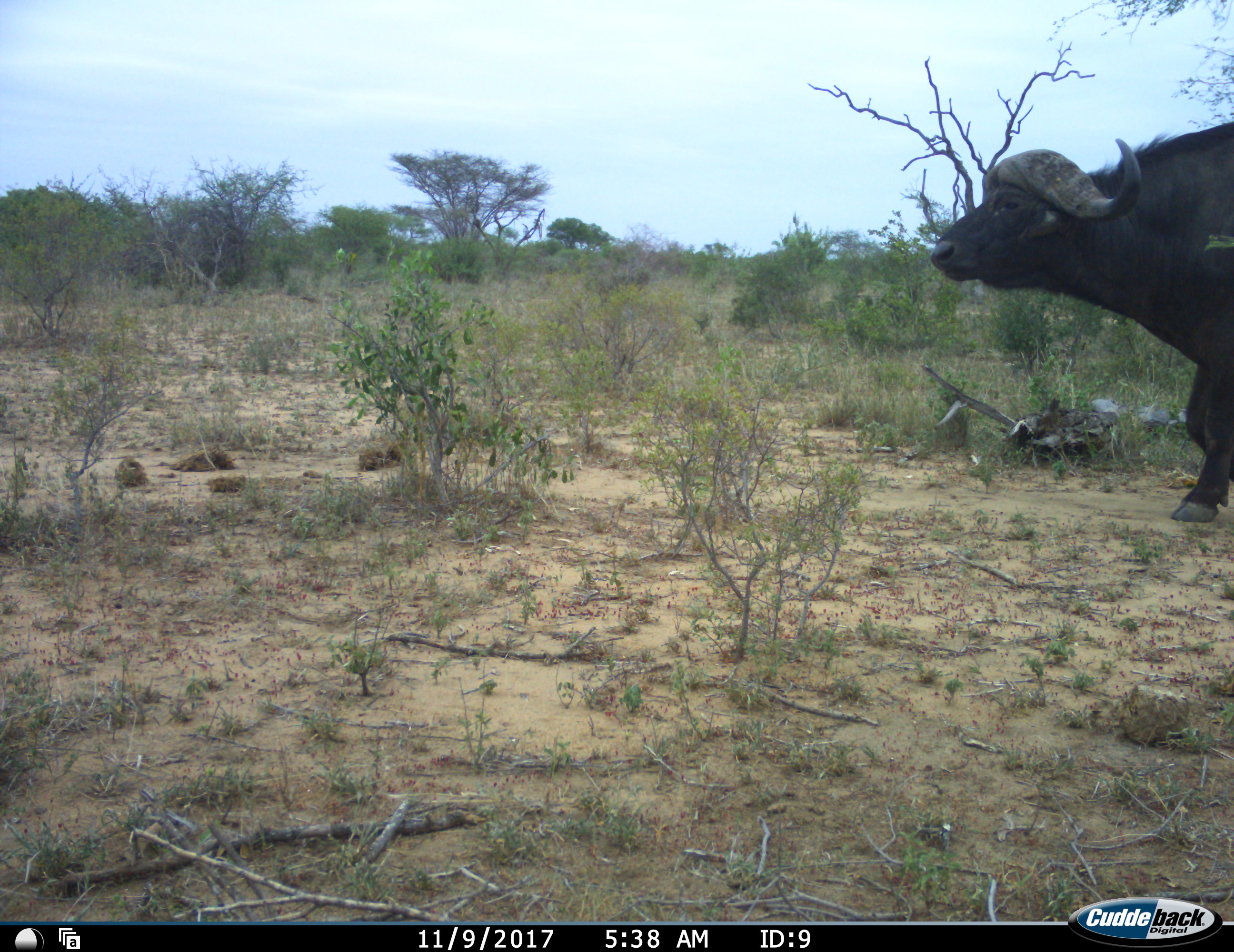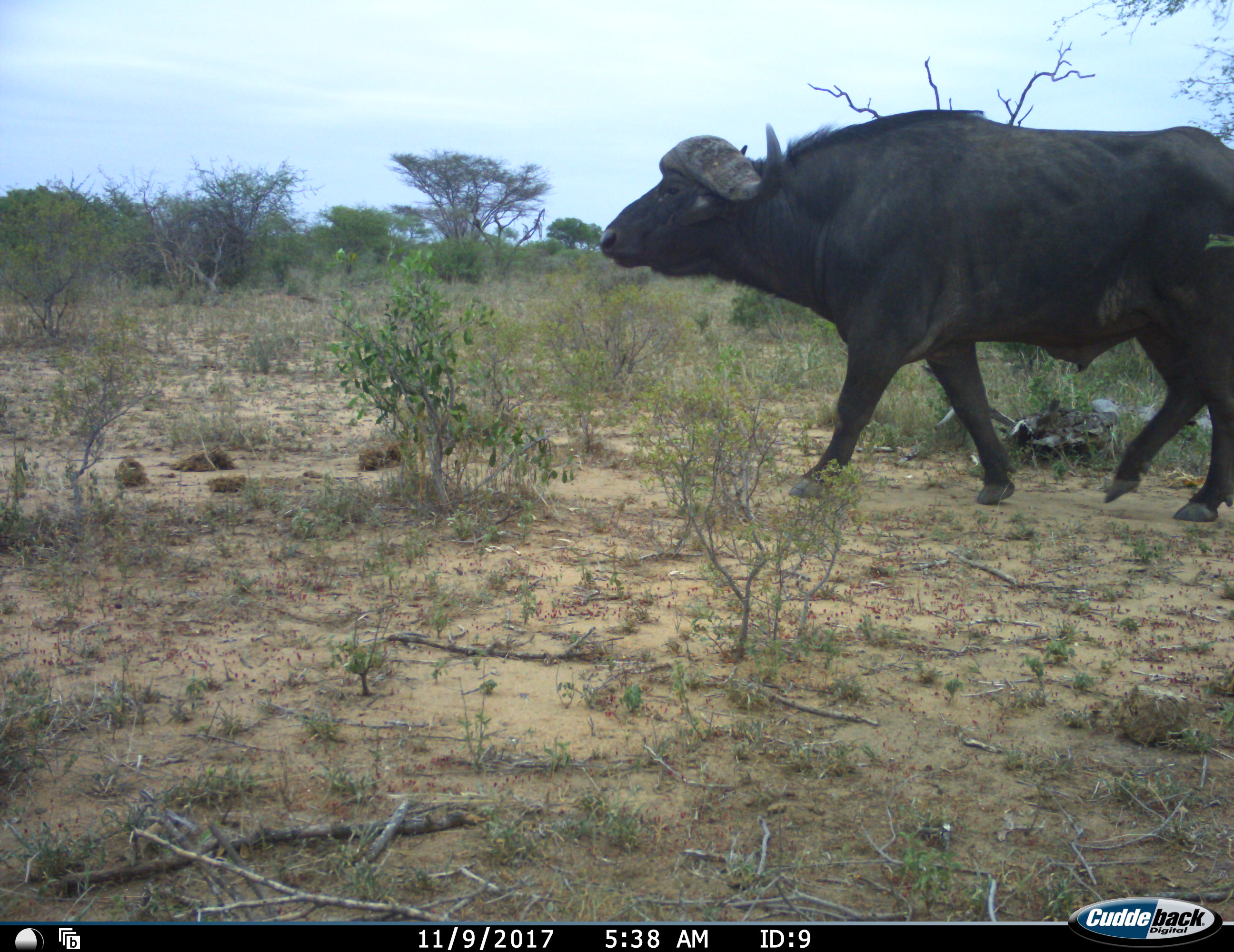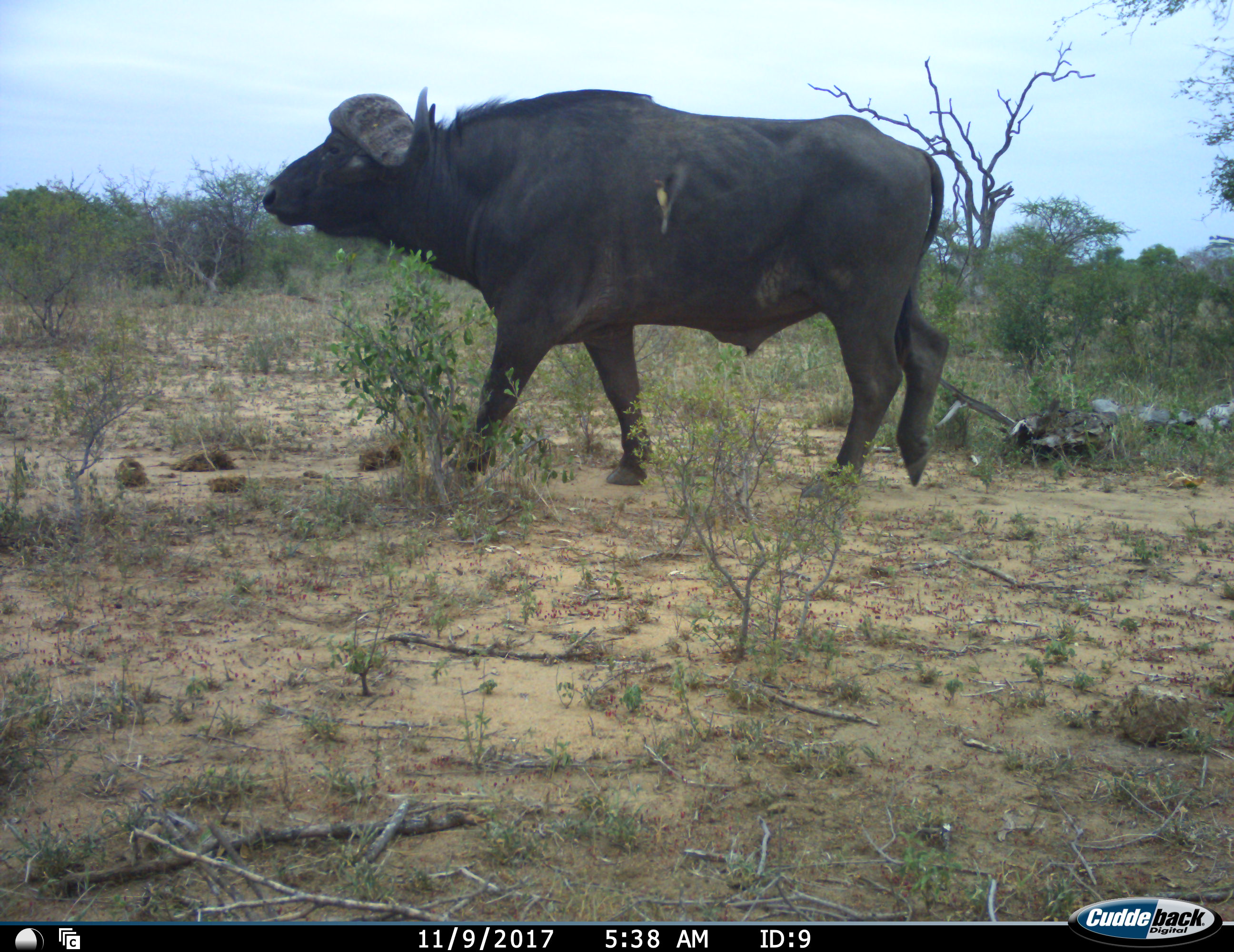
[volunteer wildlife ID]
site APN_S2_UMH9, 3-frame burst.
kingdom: Animalia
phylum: Chordata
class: Mammalia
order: Artiodactyla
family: Bovidae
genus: Syncerus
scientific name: Syncerus caffer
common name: african buffalo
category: buffalo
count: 1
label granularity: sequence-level